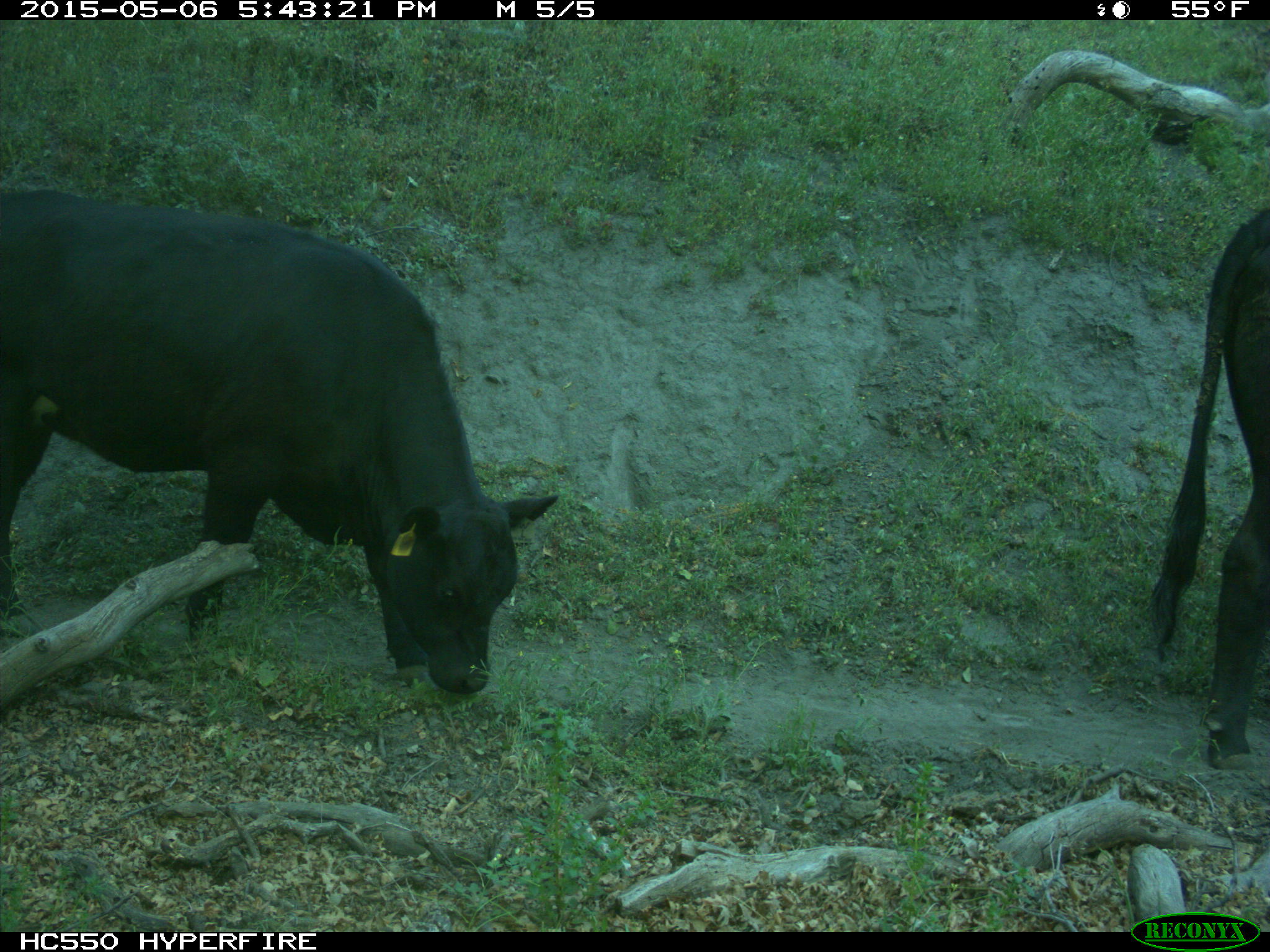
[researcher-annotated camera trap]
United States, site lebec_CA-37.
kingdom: Animalia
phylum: Chordata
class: Mammalia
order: Artiodactyla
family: Bovidae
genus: Bos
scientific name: Bos taurus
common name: domestic cow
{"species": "Bos taurus (domestic cow)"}